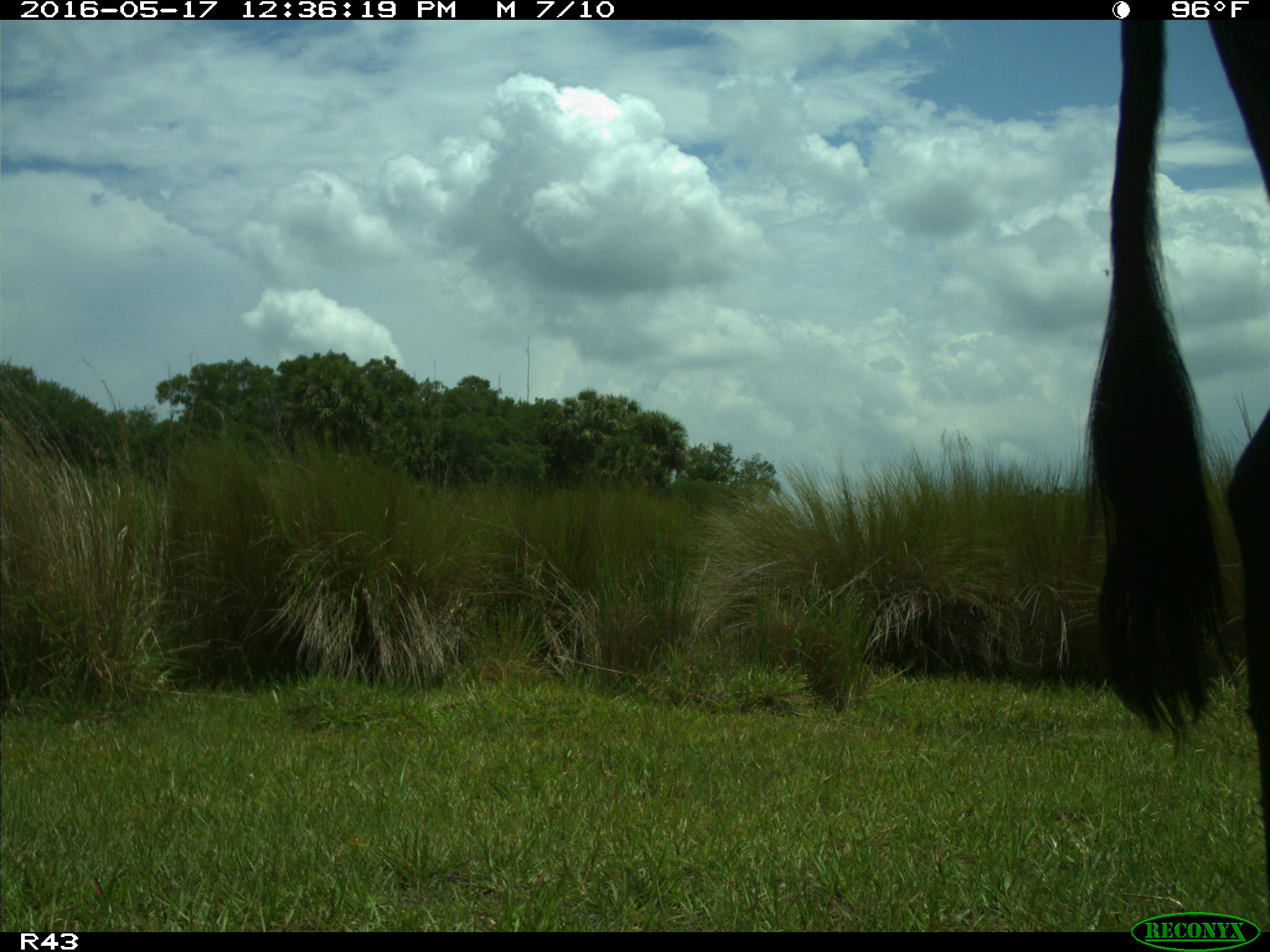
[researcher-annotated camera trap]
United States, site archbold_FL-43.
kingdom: Animalia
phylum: Chordata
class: Mammalia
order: Artiodactyla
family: Bovidae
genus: Bos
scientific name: Bos taurus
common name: domestic cow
Bos taurus (domestic cow).